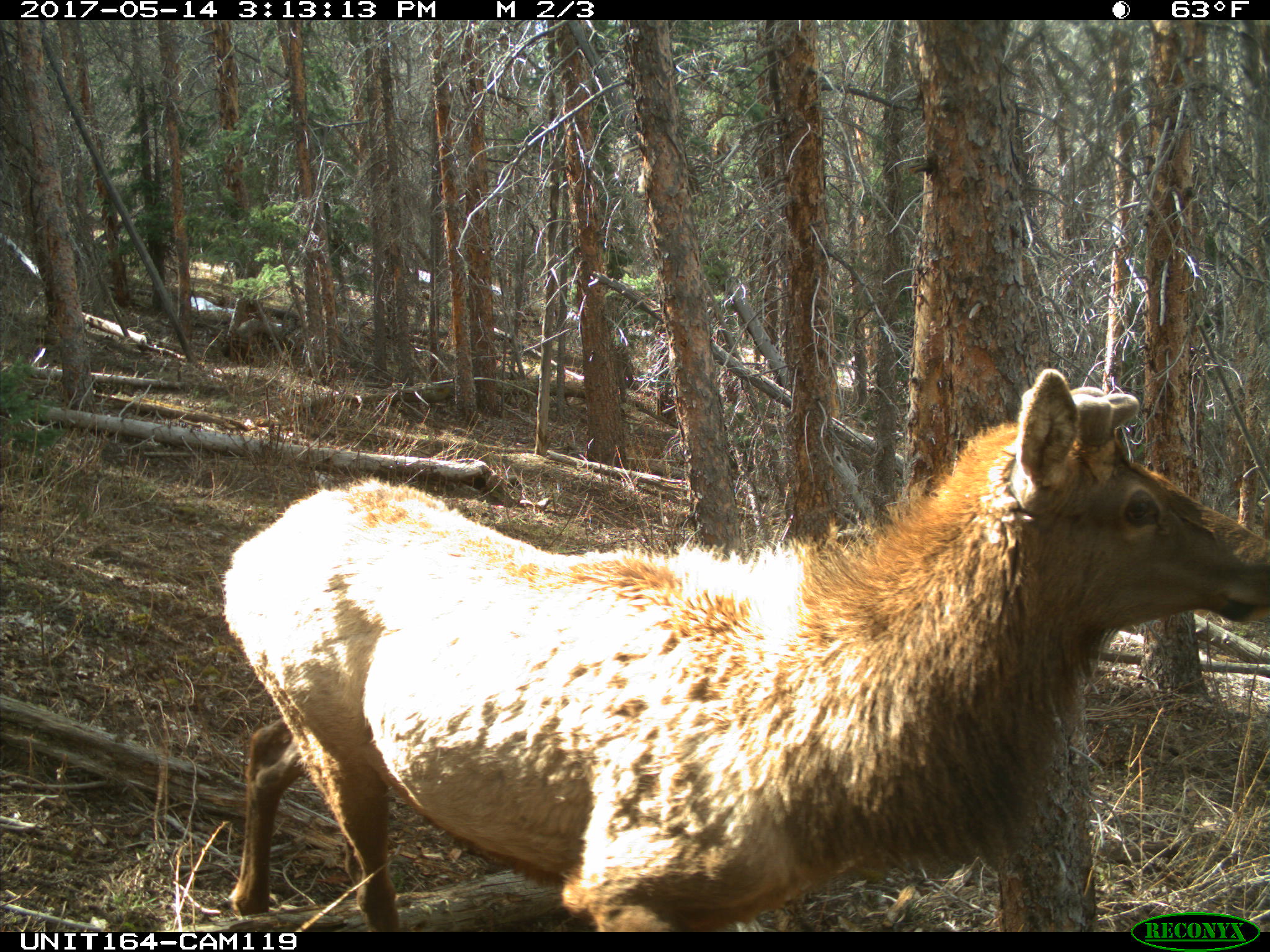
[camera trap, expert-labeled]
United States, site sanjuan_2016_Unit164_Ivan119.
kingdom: Animalia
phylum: Chordata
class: Mammalia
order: Artiodactyla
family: Cervidae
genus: Cervus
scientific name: Cervus elaphus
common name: red deer